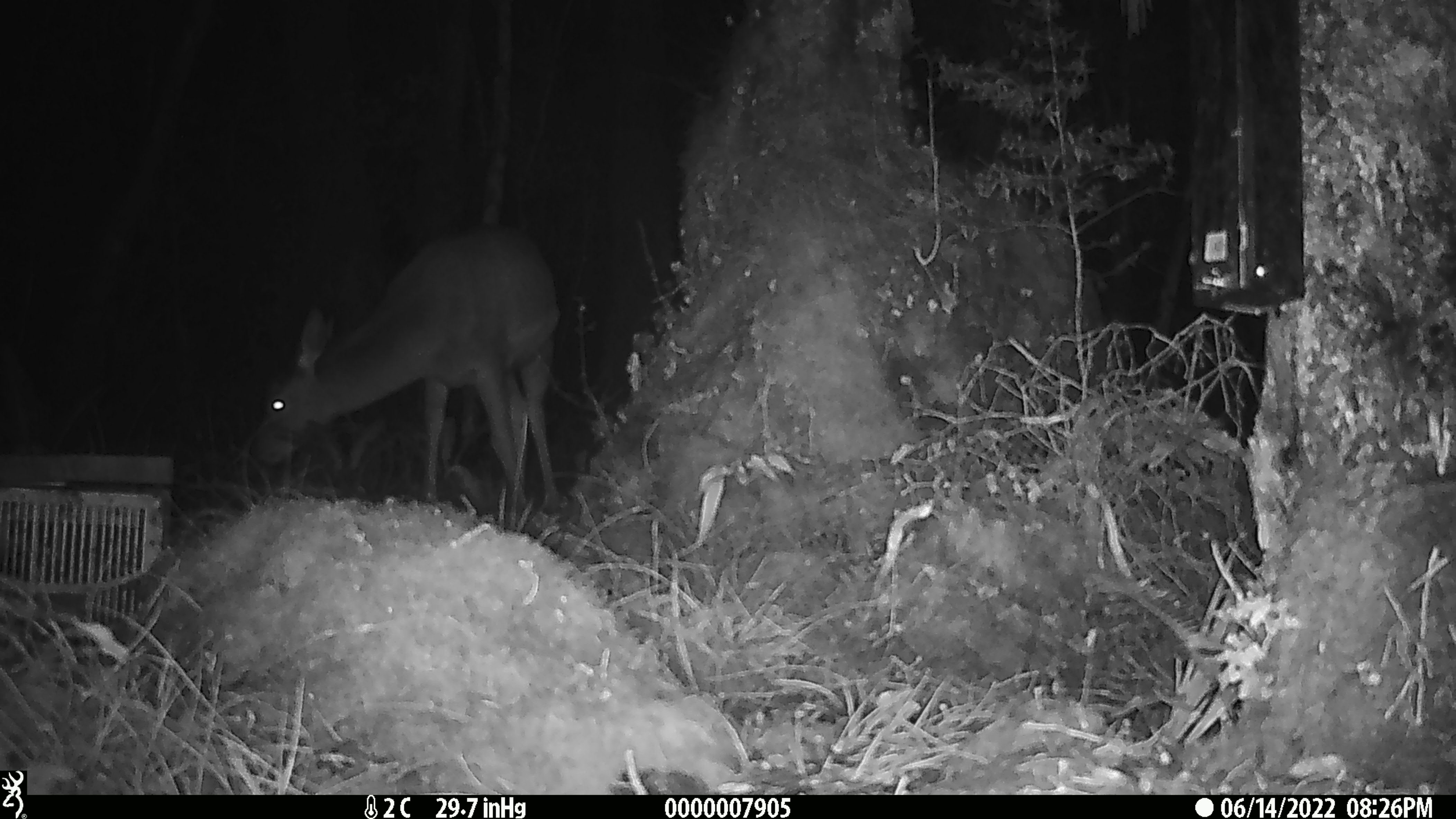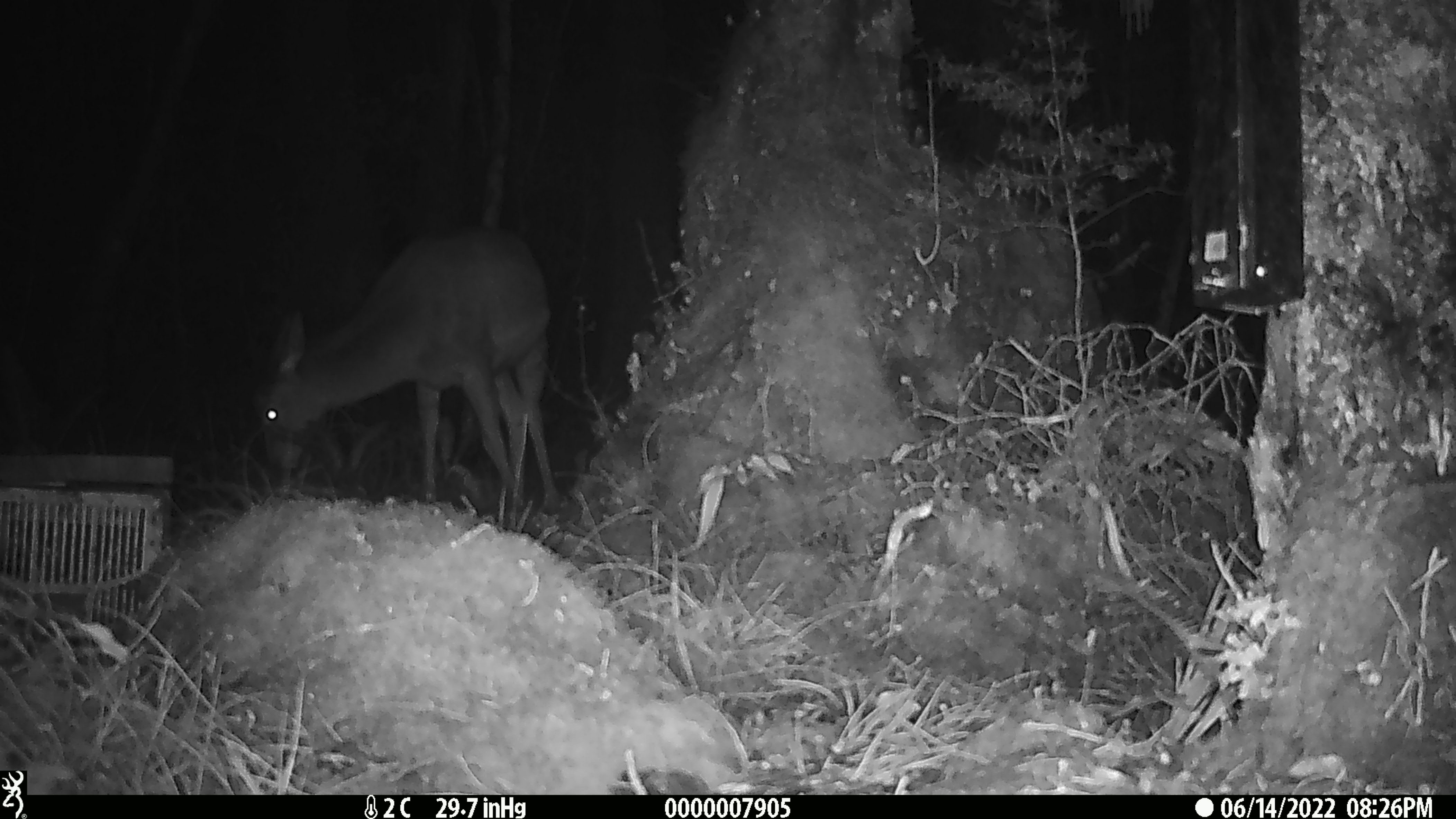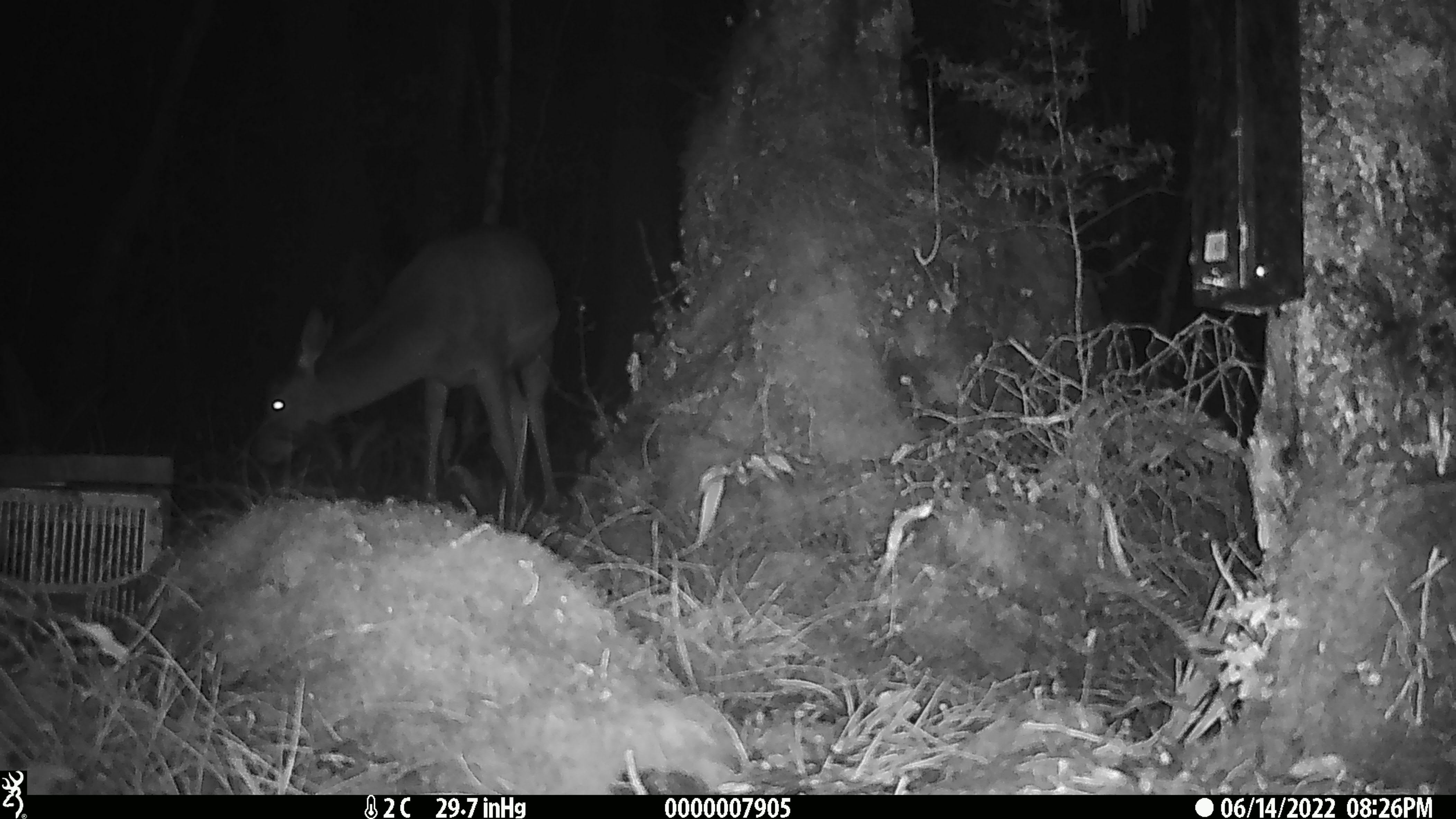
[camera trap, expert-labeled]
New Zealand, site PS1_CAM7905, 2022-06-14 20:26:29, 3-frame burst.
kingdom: Animalia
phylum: Chordata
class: Mammalia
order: Artiodactyla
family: Cervidae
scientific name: Cervidae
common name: deer